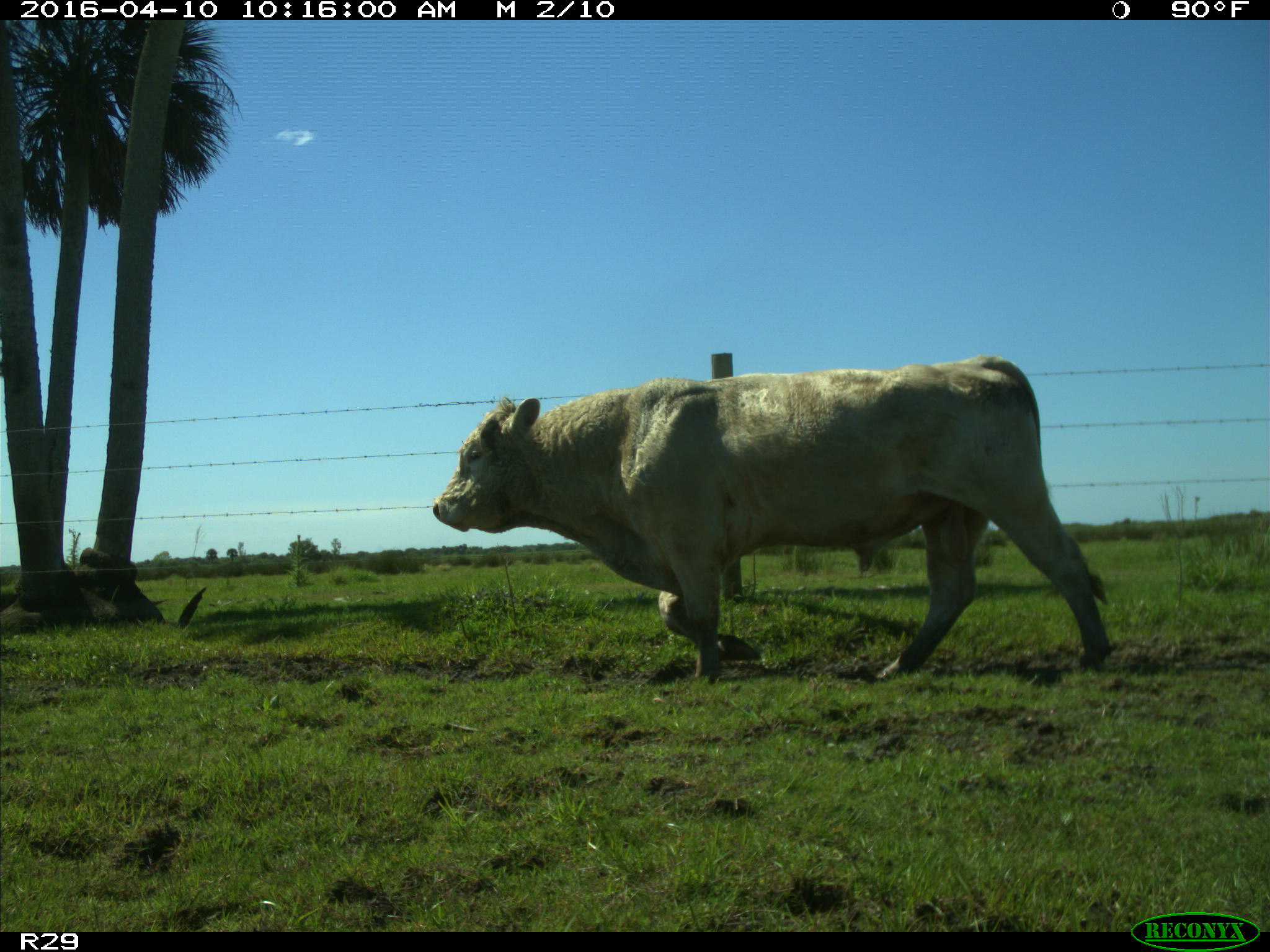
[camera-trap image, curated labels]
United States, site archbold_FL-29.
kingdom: Animalia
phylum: Chordata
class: Mammalia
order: Artiodactyla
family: Bovidae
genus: Bos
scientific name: Bos taurus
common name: domestic cow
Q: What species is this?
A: Bos taurus (domestic cow).